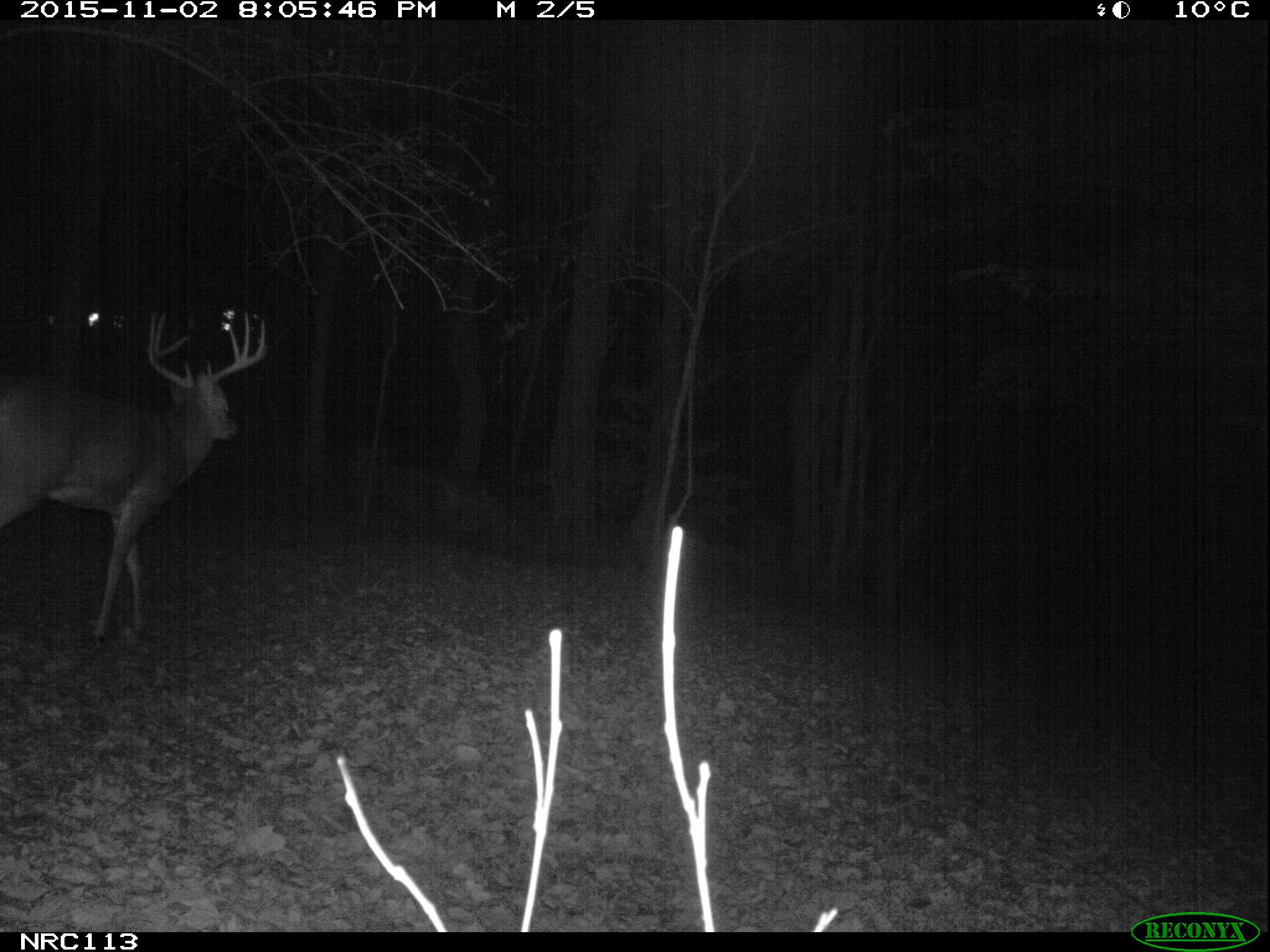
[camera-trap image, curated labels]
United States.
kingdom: Animalia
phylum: Chordata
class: Mammalia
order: Artiodactyla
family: Cervidae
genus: Odocoileus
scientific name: Odocoileus virginianus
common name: white-tailed deer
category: White Tailed Deer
White Tailed Deer (white-tailed deer) (Odocoileus virginianus).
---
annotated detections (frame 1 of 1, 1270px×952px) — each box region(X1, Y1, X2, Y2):
White Tailed Deer: region(2, 317, 283, 649)